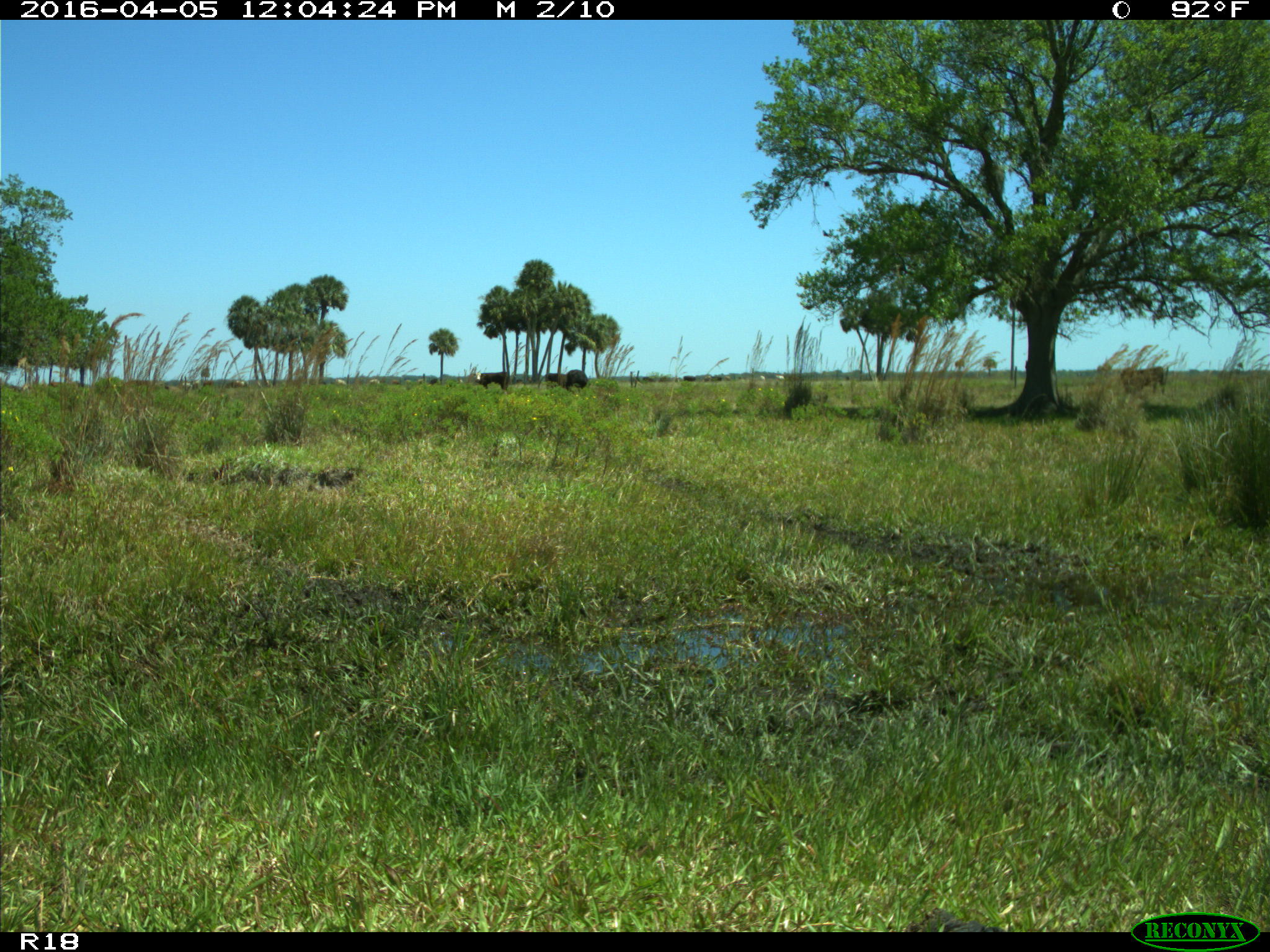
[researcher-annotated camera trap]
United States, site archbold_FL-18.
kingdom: Animalia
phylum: Chordata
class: Mammalia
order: Artiodactyla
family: Bovidae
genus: Bos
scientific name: Bos taurus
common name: domestic cow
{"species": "Bos taurus (domestic cow)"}